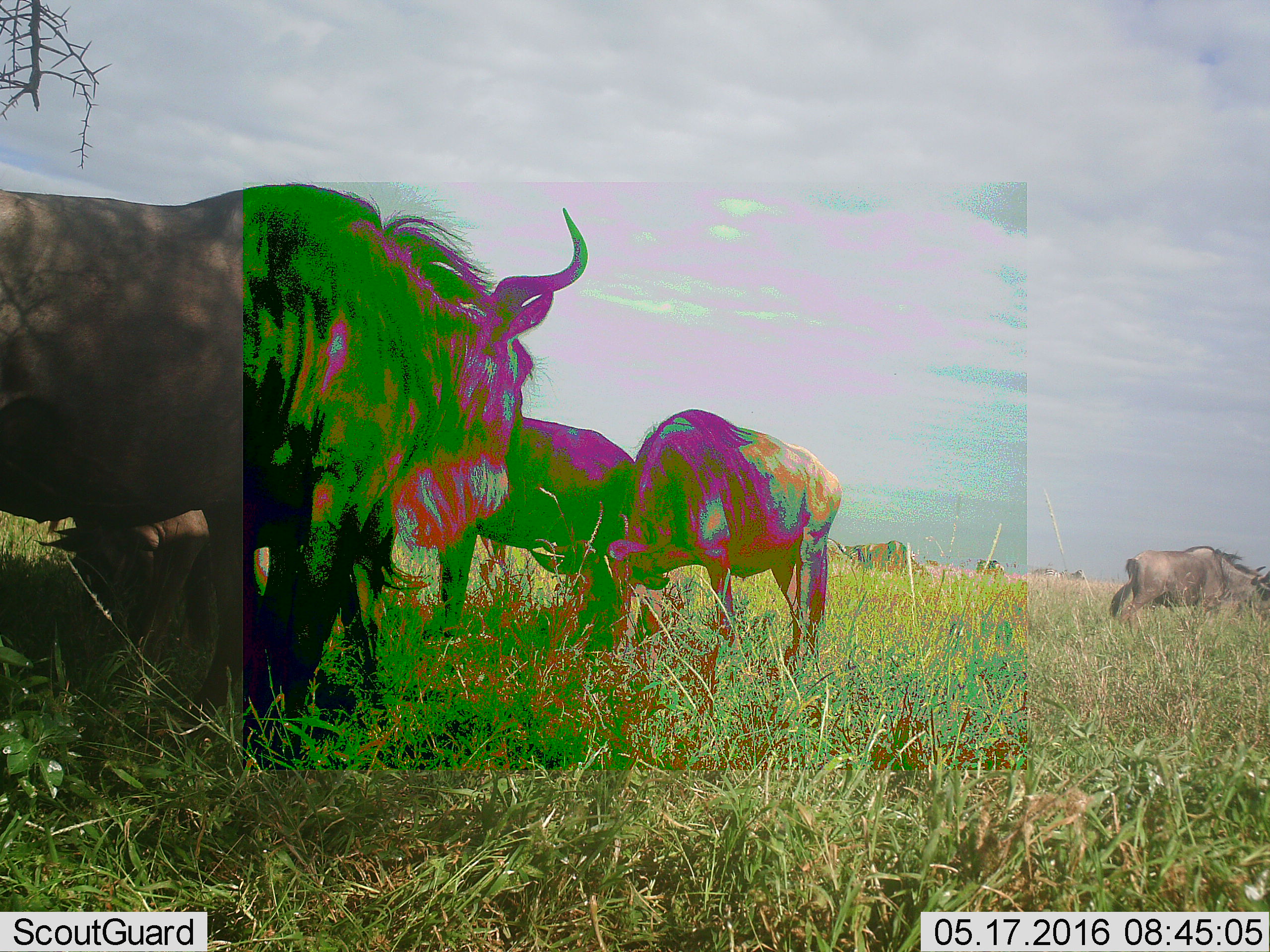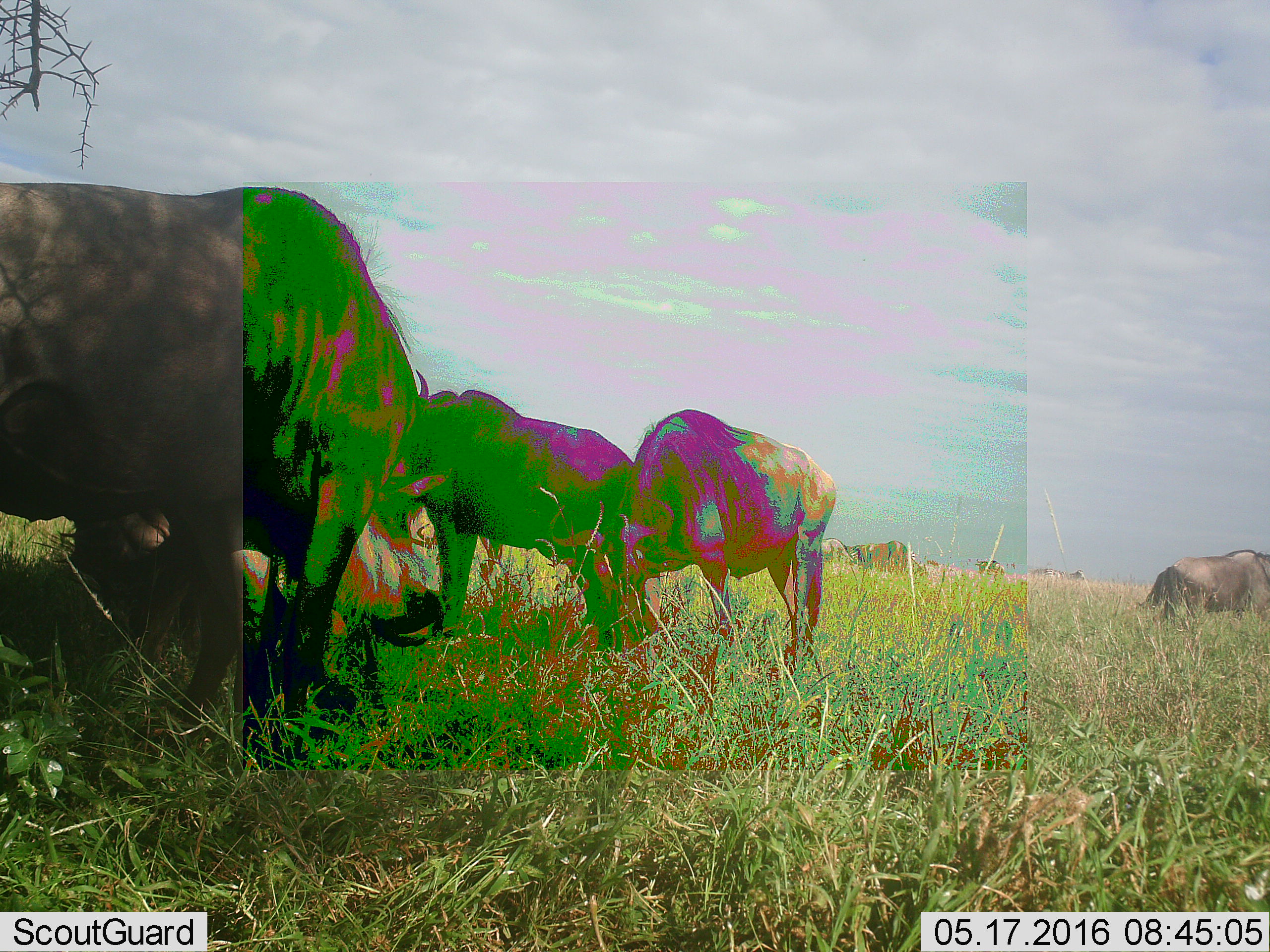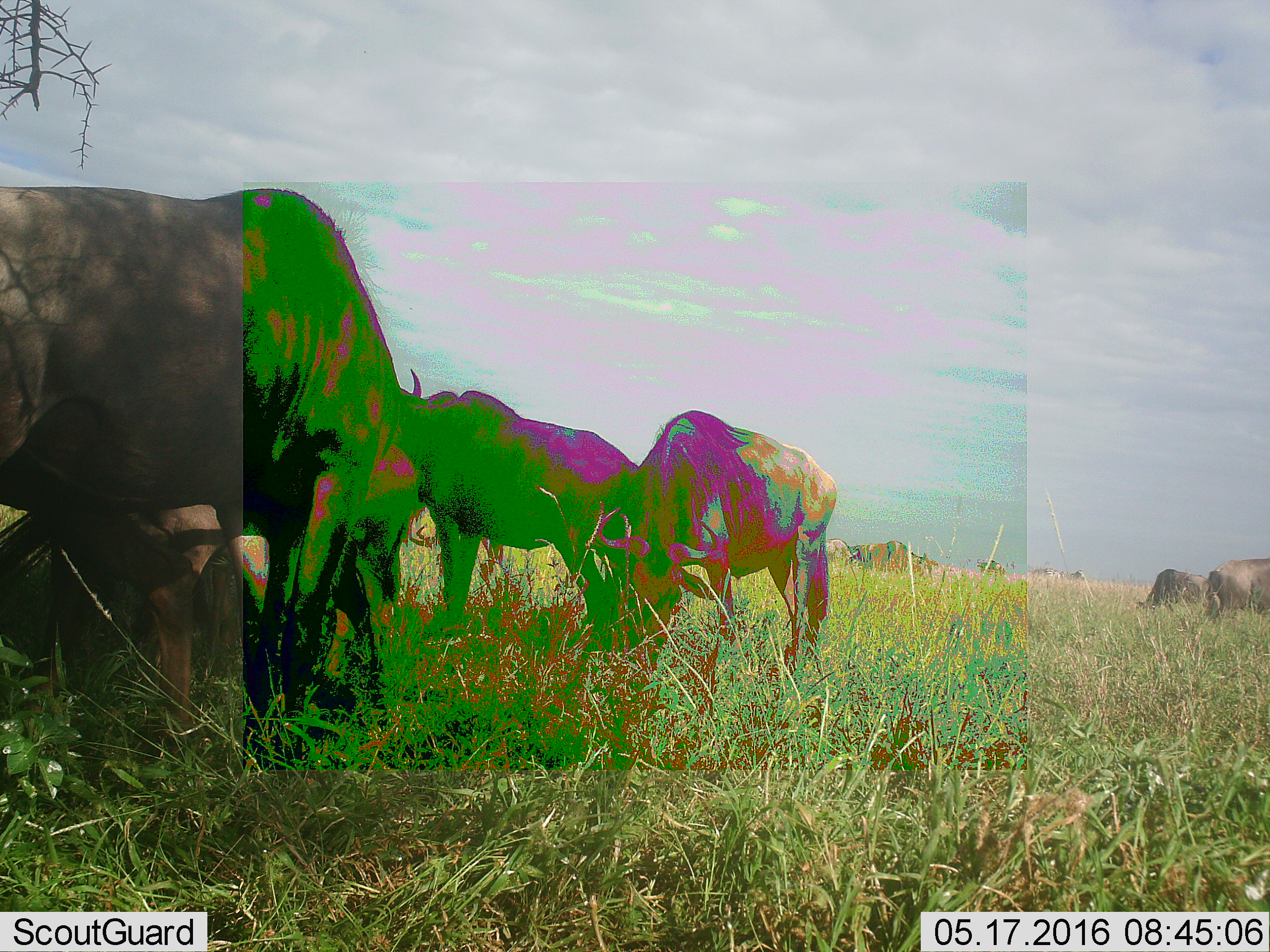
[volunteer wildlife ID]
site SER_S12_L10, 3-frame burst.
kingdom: Animalia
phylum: Chordata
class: Mammalia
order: Artiodactyla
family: Bovidae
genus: Connochaetes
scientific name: Connochaetes taurinus taurinus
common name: blue wildebeest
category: wildebeestblue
Wildebeestblue (blue wildebeest) (Connochaetes taurinus taurinus), count 7. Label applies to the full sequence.